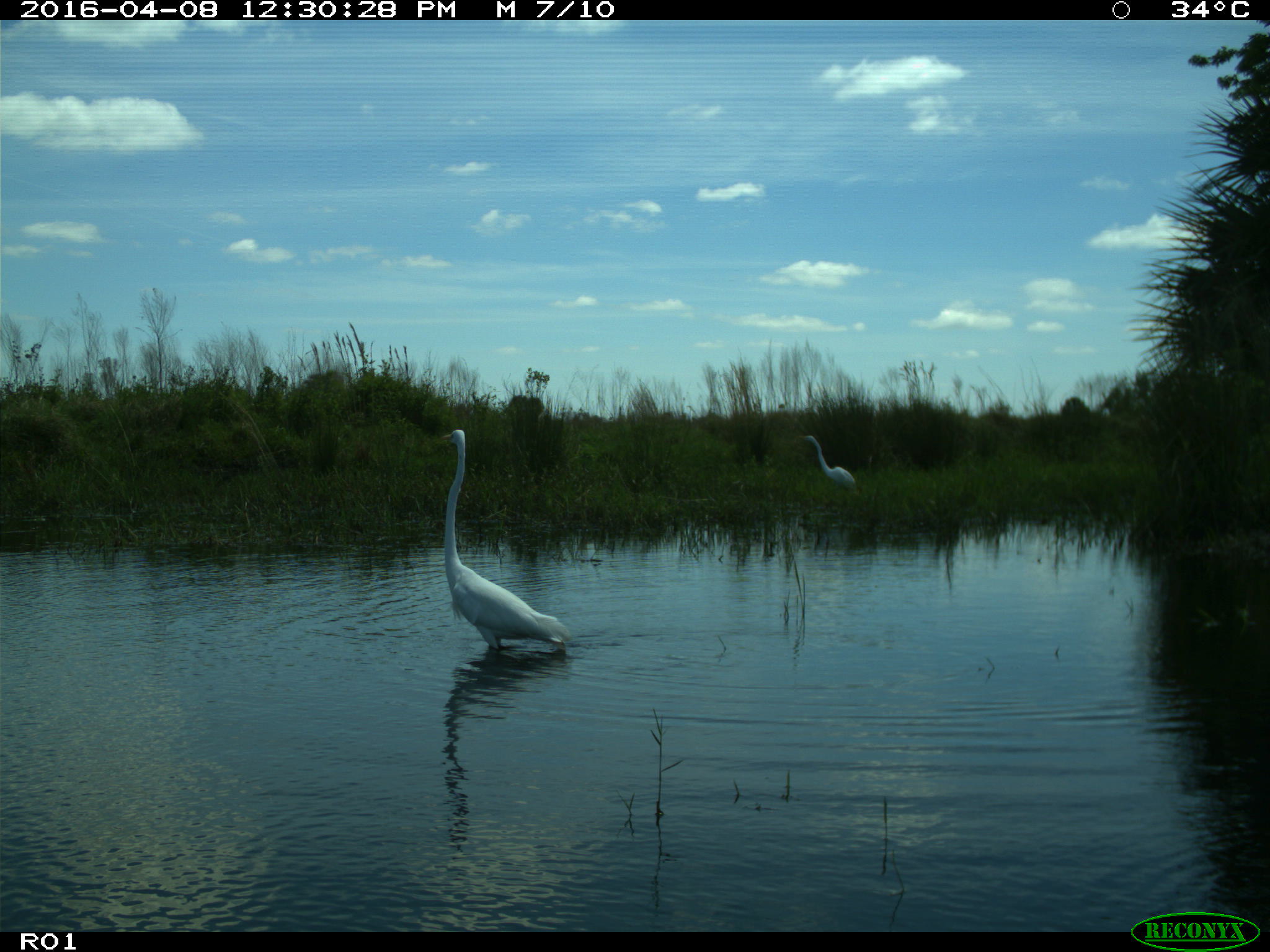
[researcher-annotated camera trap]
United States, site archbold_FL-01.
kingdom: Animalia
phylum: Chordata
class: Aves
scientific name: Aves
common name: birds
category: unidentified bird